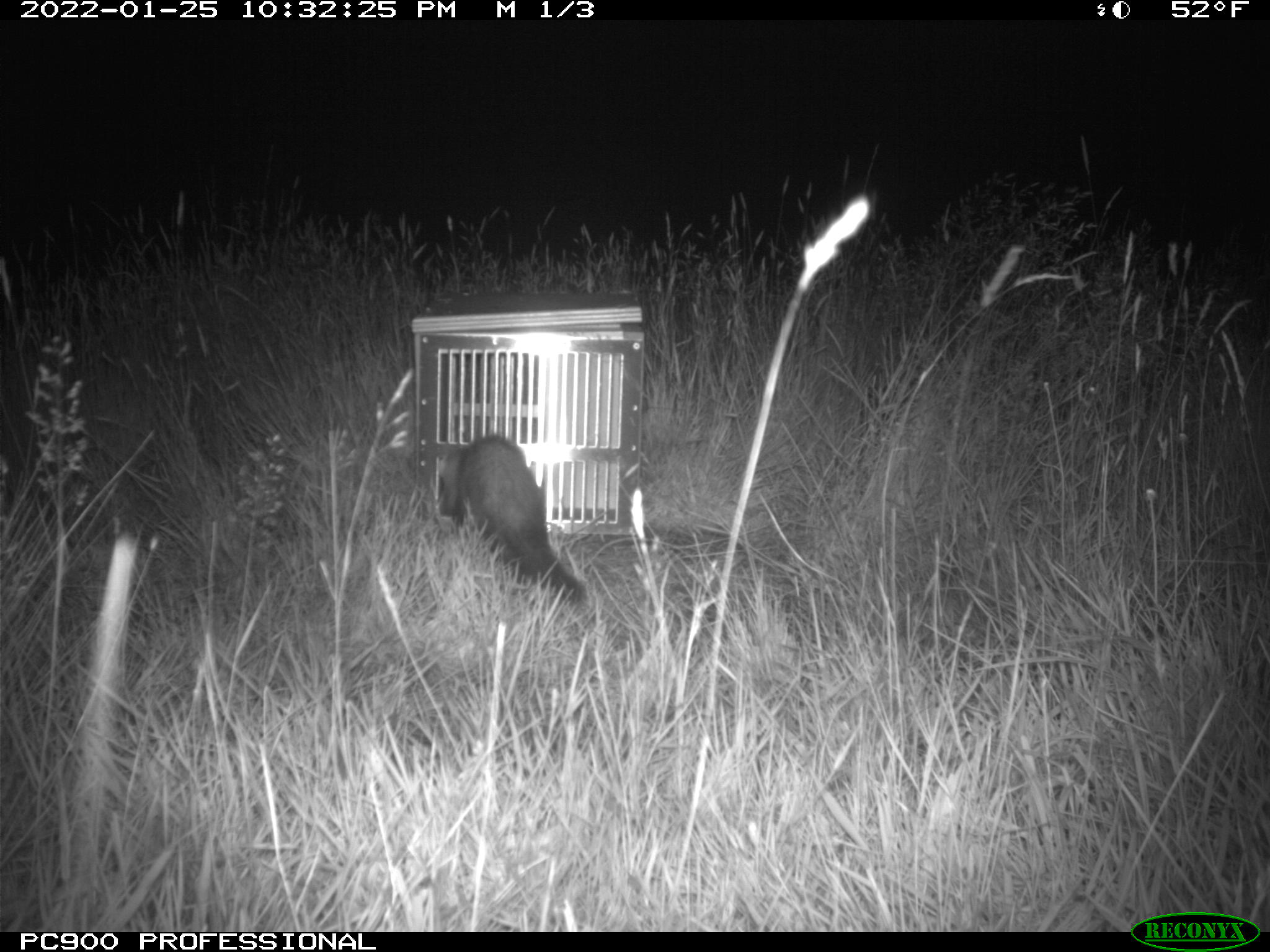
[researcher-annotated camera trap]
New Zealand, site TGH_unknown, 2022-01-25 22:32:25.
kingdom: Animalia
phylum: Chordata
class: Mammalia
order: Carnivora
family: Mustelidae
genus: Mustela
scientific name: Mustela furo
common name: ferret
Ferret (Mustela furo).